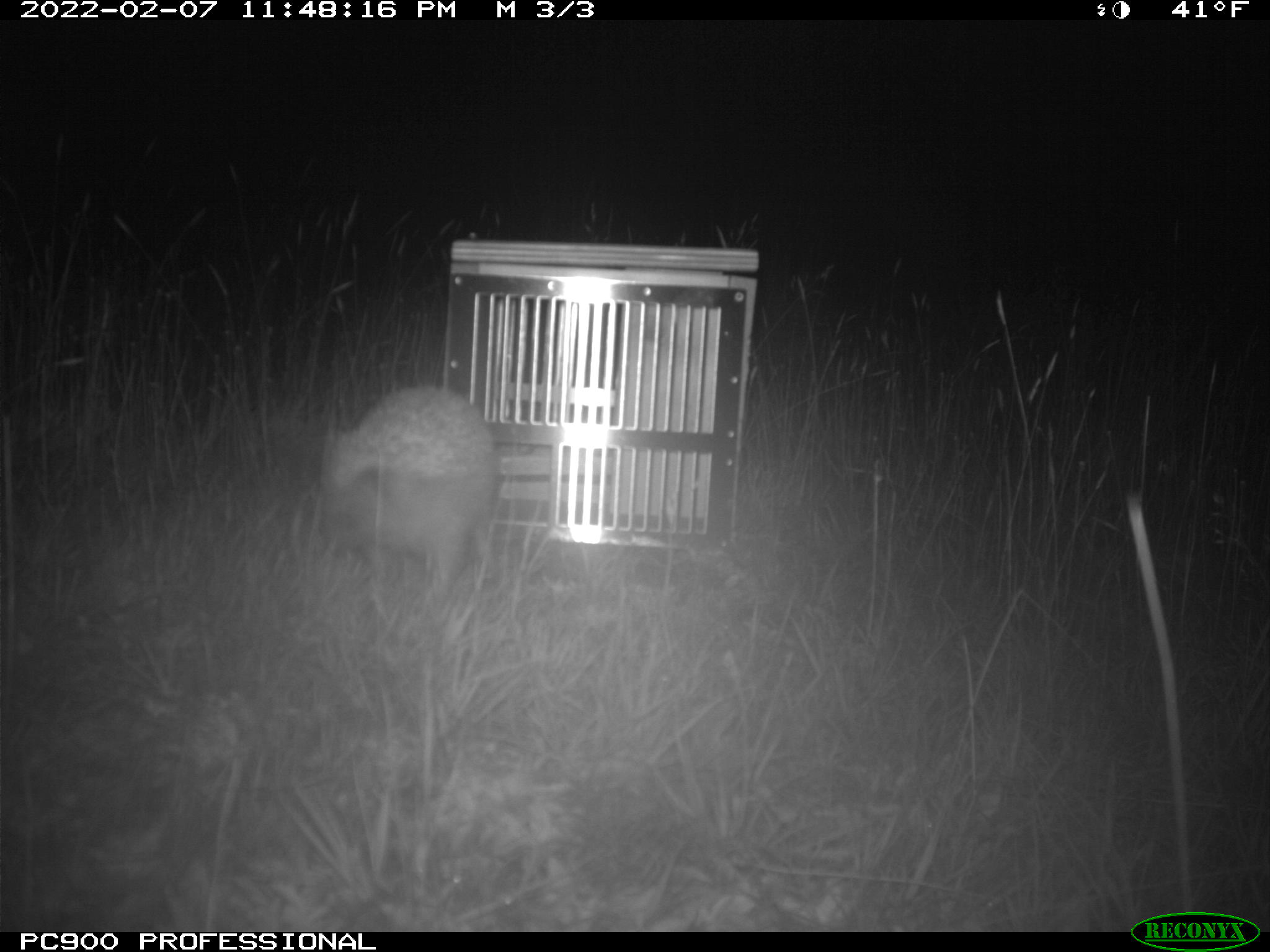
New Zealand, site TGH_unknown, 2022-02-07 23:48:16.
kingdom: Animalia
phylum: Chordata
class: Mammalia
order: Eulipotyphla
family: Erinaceidae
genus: Erinaceus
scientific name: Erinaceus europaeus europaeus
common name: european hedgehog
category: hedgehog